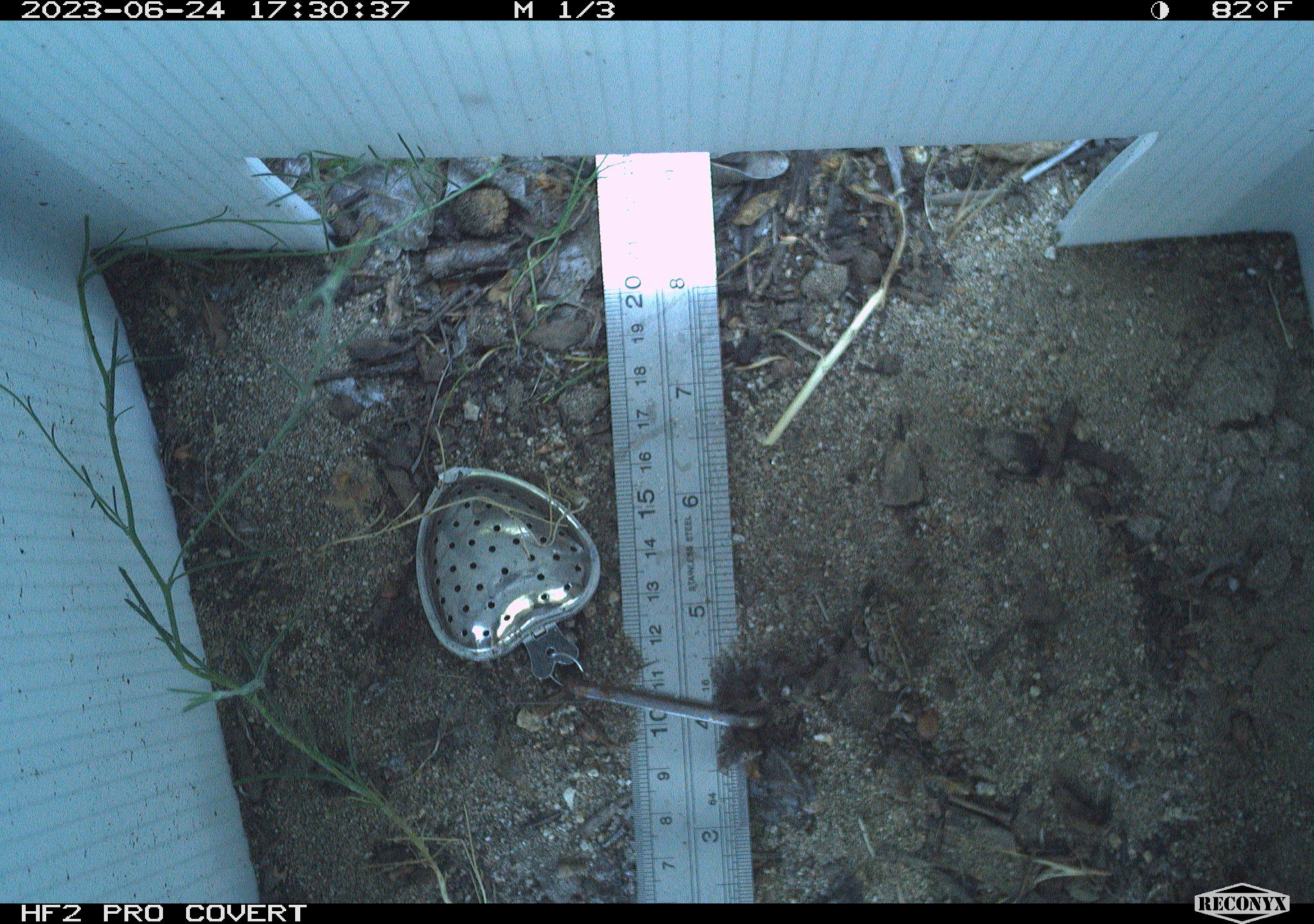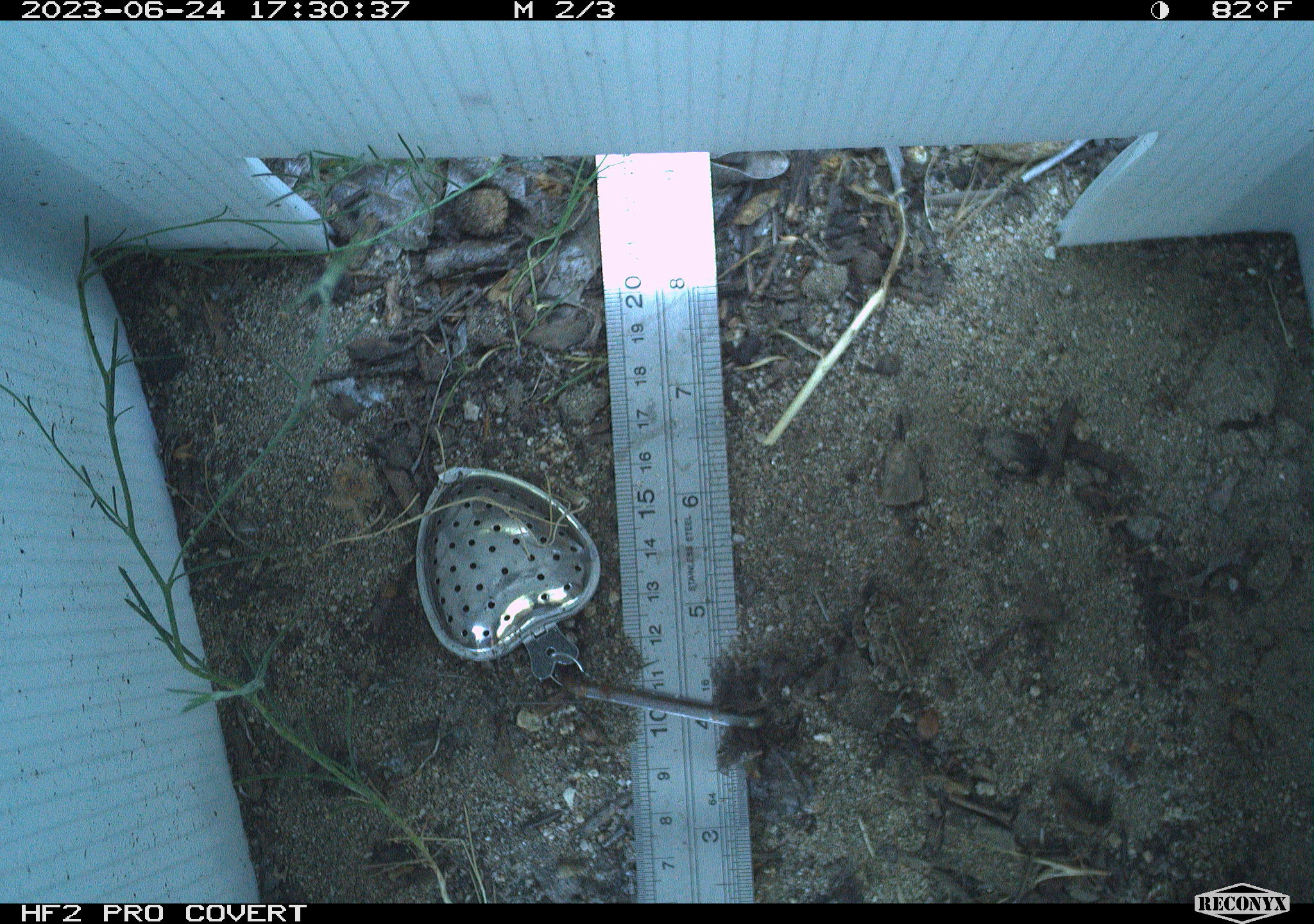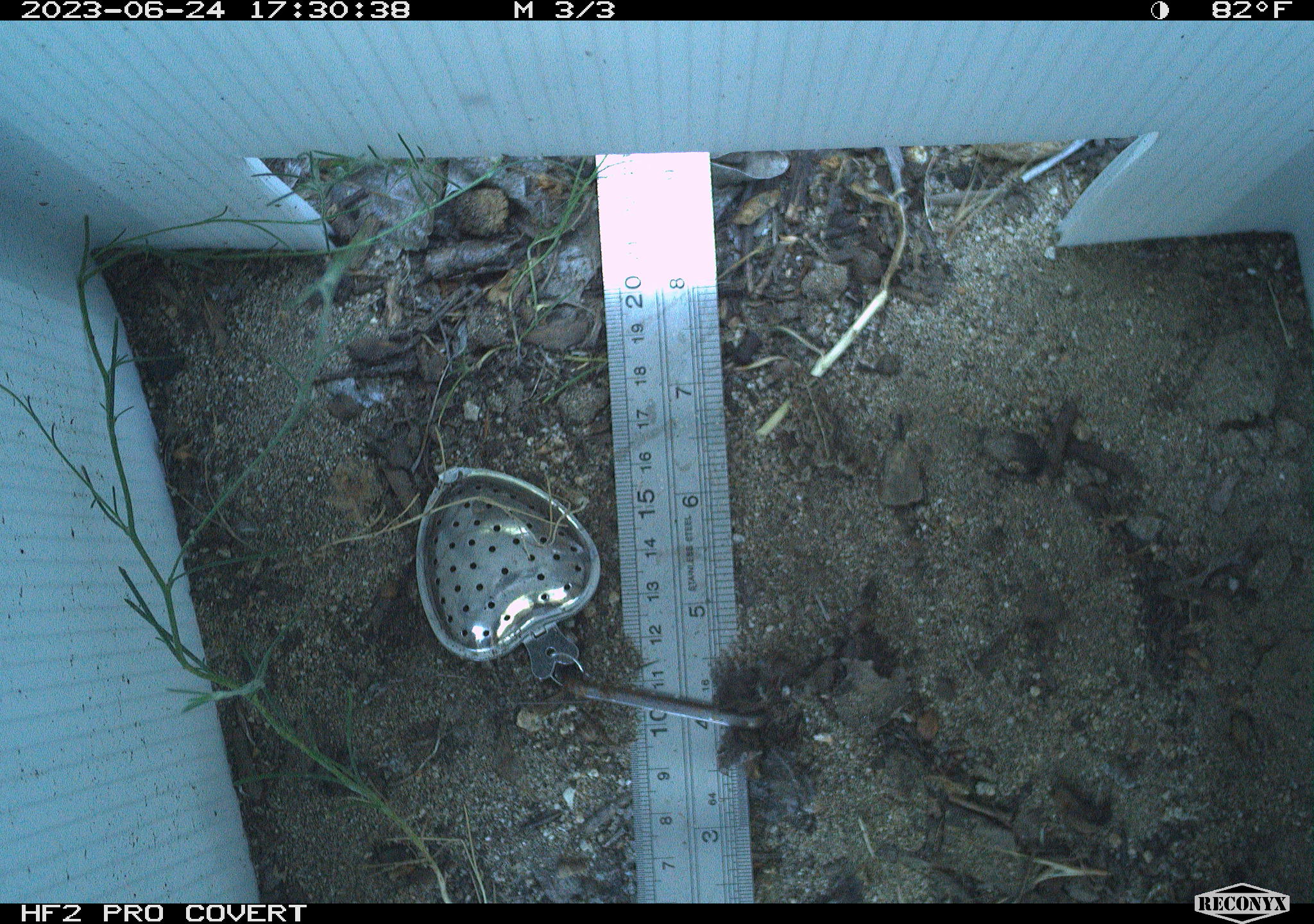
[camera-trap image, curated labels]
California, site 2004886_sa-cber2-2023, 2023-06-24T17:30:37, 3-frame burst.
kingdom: Animalia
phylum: Chordata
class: Amphibia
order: Anura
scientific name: Anura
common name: frogs